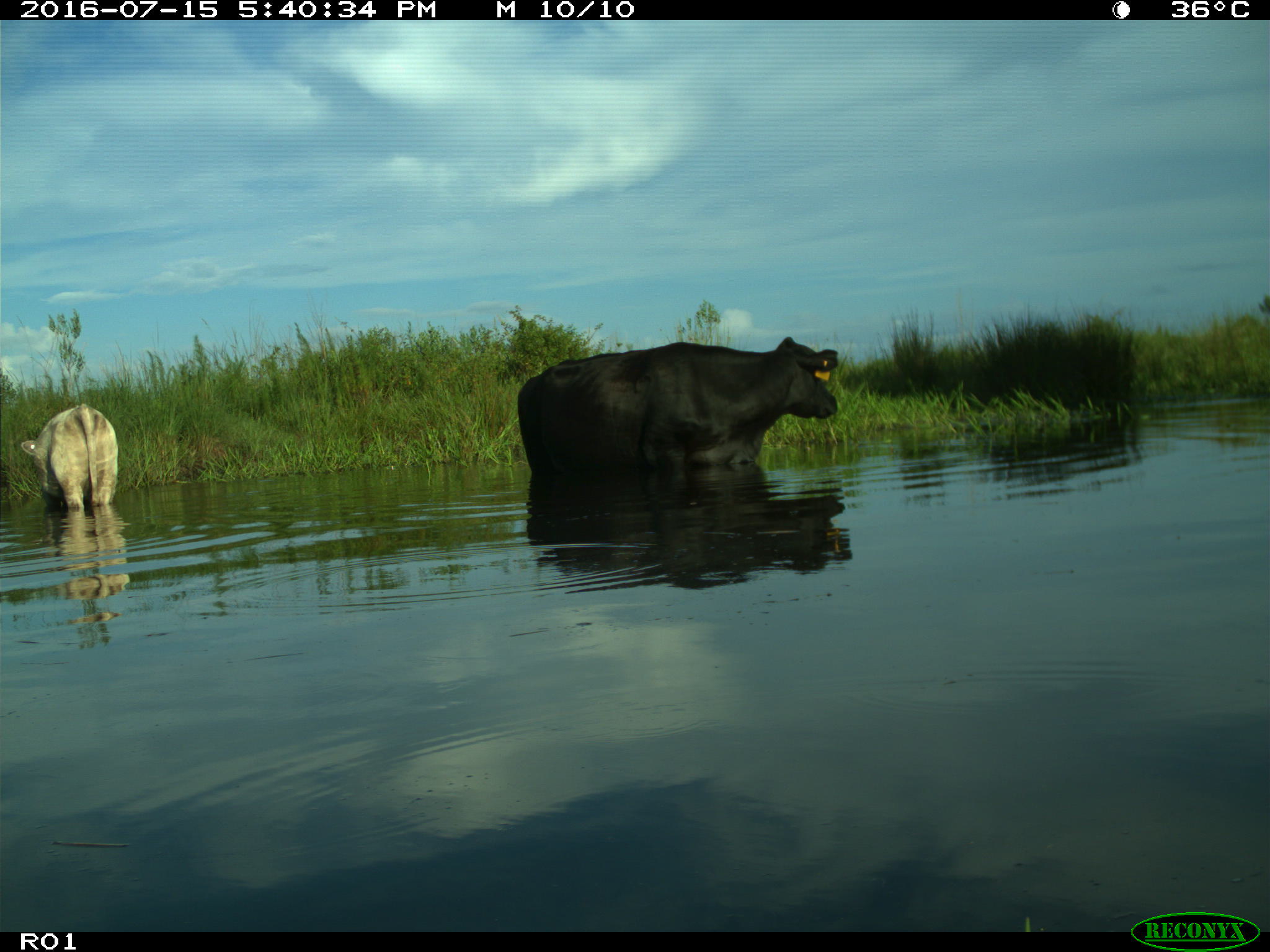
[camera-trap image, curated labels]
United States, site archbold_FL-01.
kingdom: Animalia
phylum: Chordata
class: Mammalia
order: Artiodactyla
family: Bovidae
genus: Bos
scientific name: Bos taurus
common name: domestic cow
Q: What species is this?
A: Bos taurus (domestic cow).